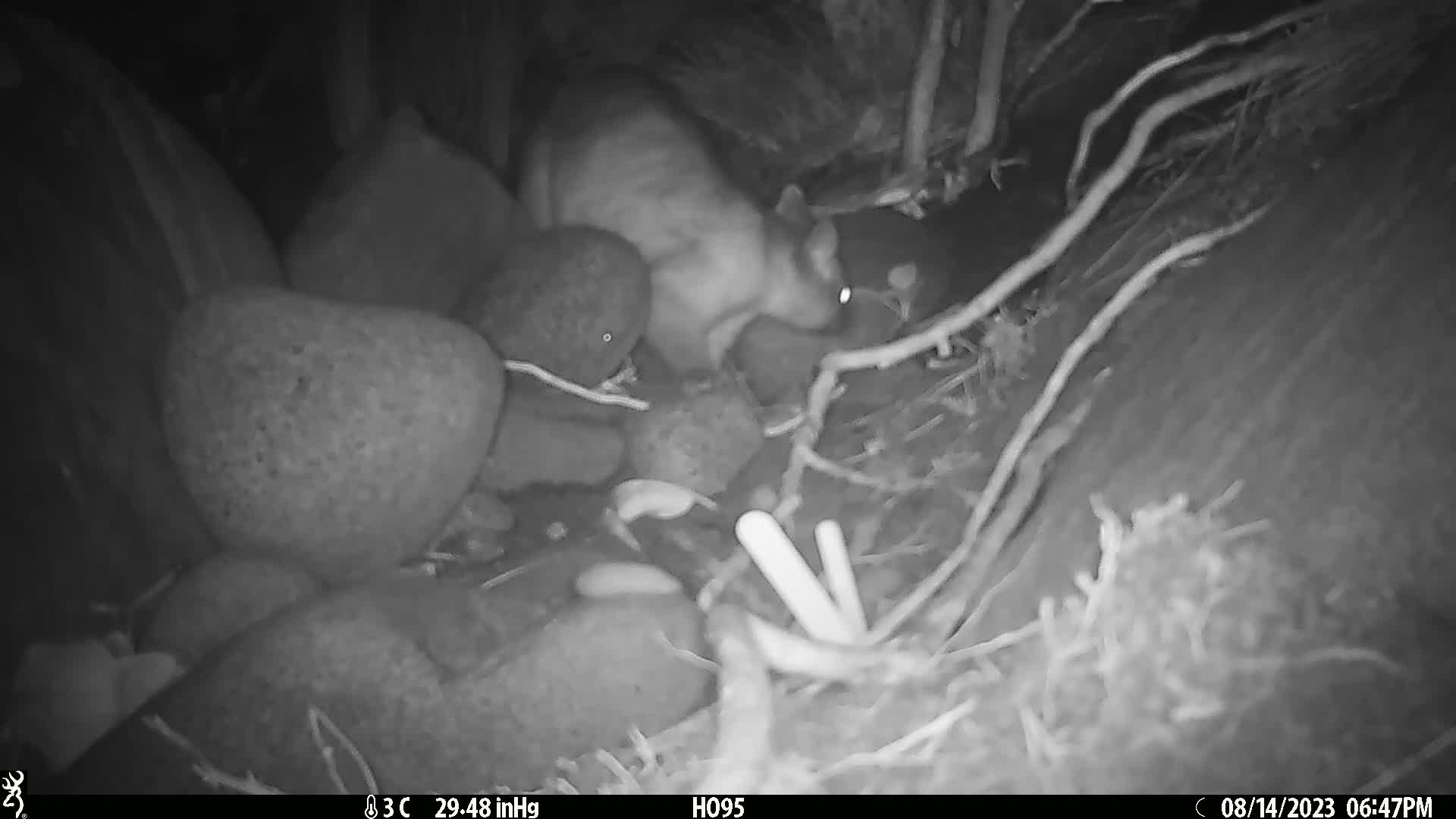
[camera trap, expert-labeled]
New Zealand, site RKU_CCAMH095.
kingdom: Animalia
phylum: Chordata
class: Mammalia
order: Diprotodontia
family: Phalangeridae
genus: Trichosurus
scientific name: Trichosurus vulpecula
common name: common brushtail possum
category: possum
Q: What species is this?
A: Possum (common brushtail possum) (Trichosurus vulpecula).